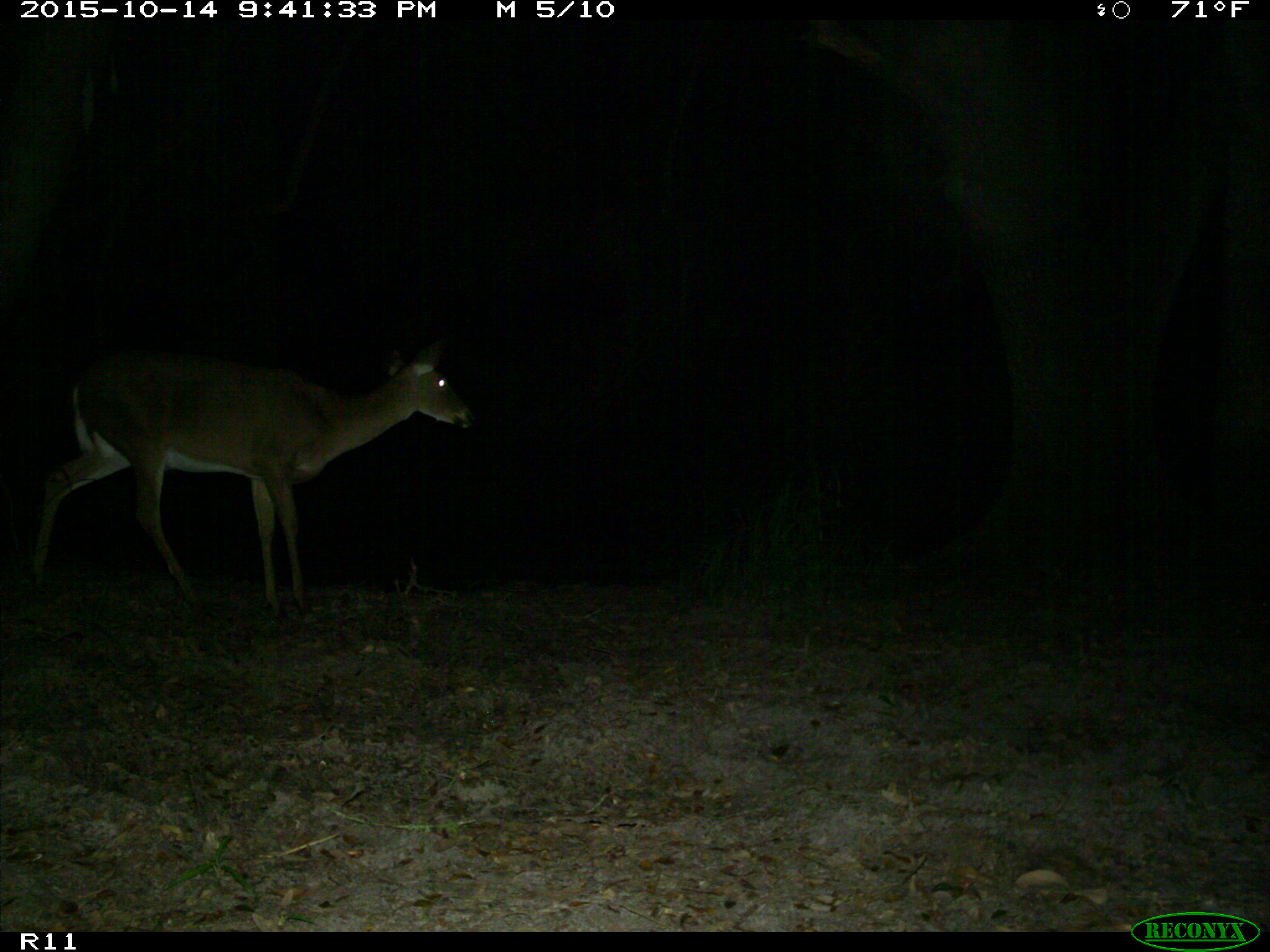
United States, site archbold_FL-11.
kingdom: Animalia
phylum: Chordata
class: Mammalia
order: Artiodactyla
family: Cervidae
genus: Odocoileus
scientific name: Odocoileus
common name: deer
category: unidentified deer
Unidentified deer (deer) (Odocoileus).